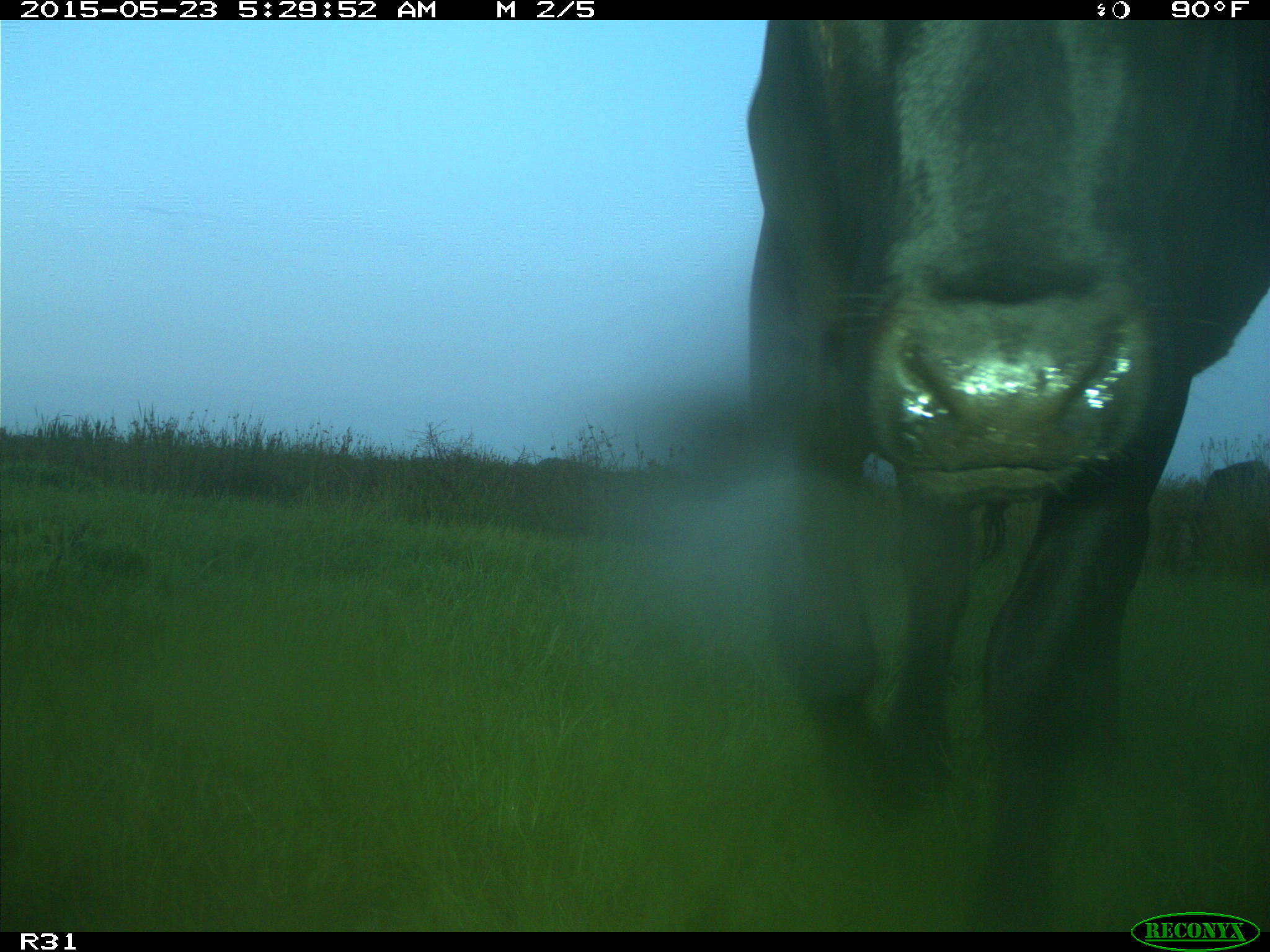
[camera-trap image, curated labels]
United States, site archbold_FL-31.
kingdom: Animalia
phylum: Chordata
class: Mammalia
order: Artiodactyla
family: Bovidae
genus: Bos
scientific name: Bos taurus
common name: domestic cow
Bos taurus (domestic cow).